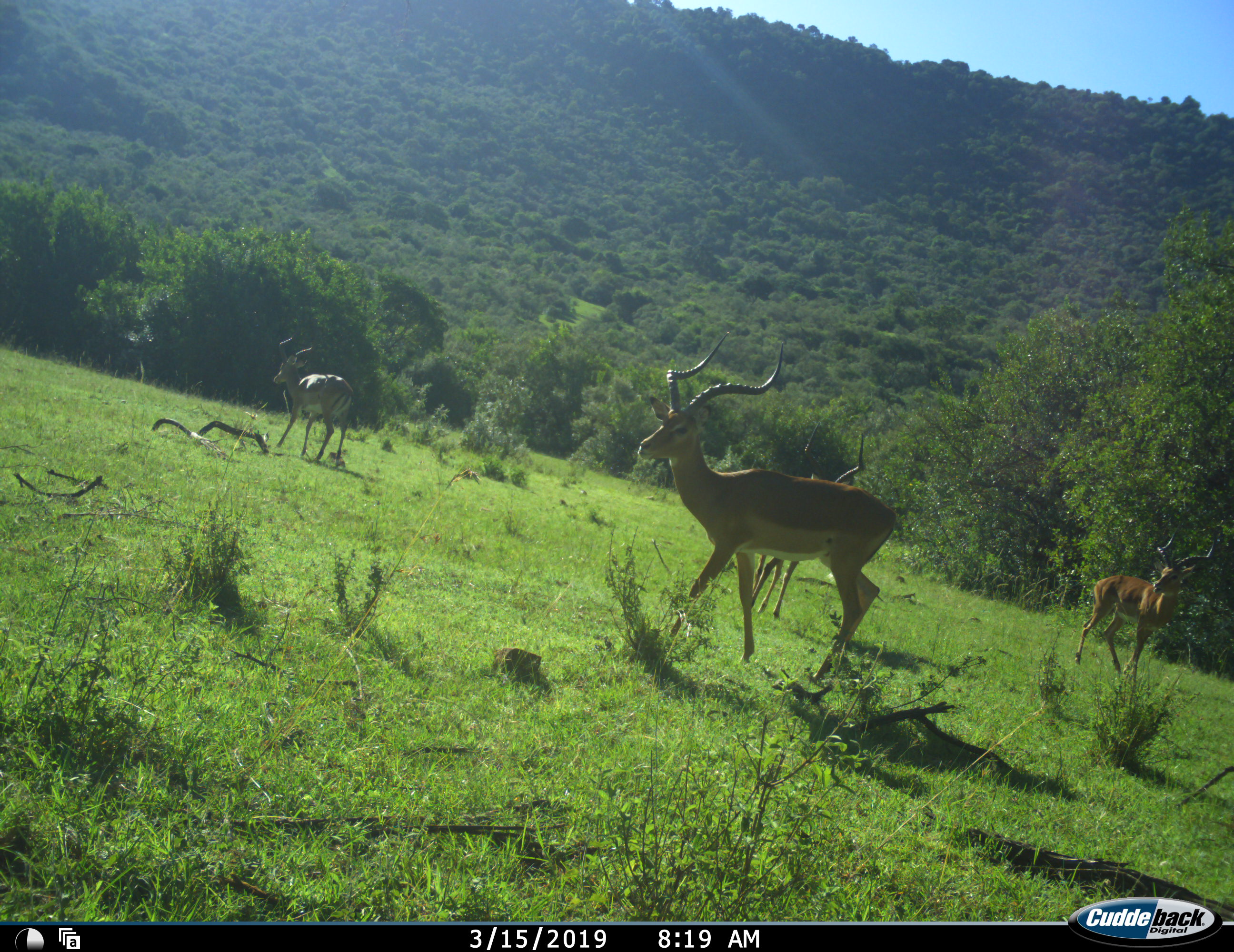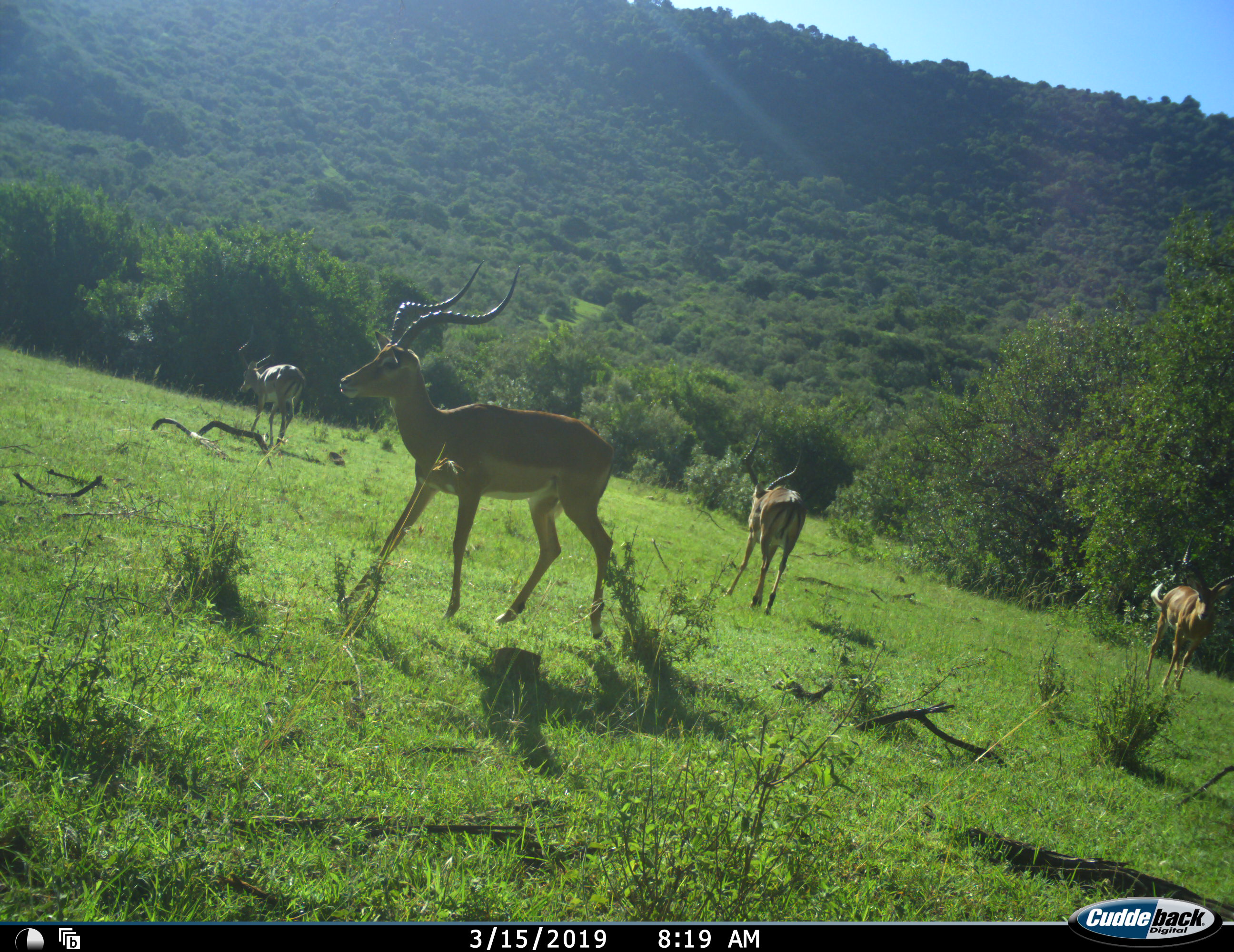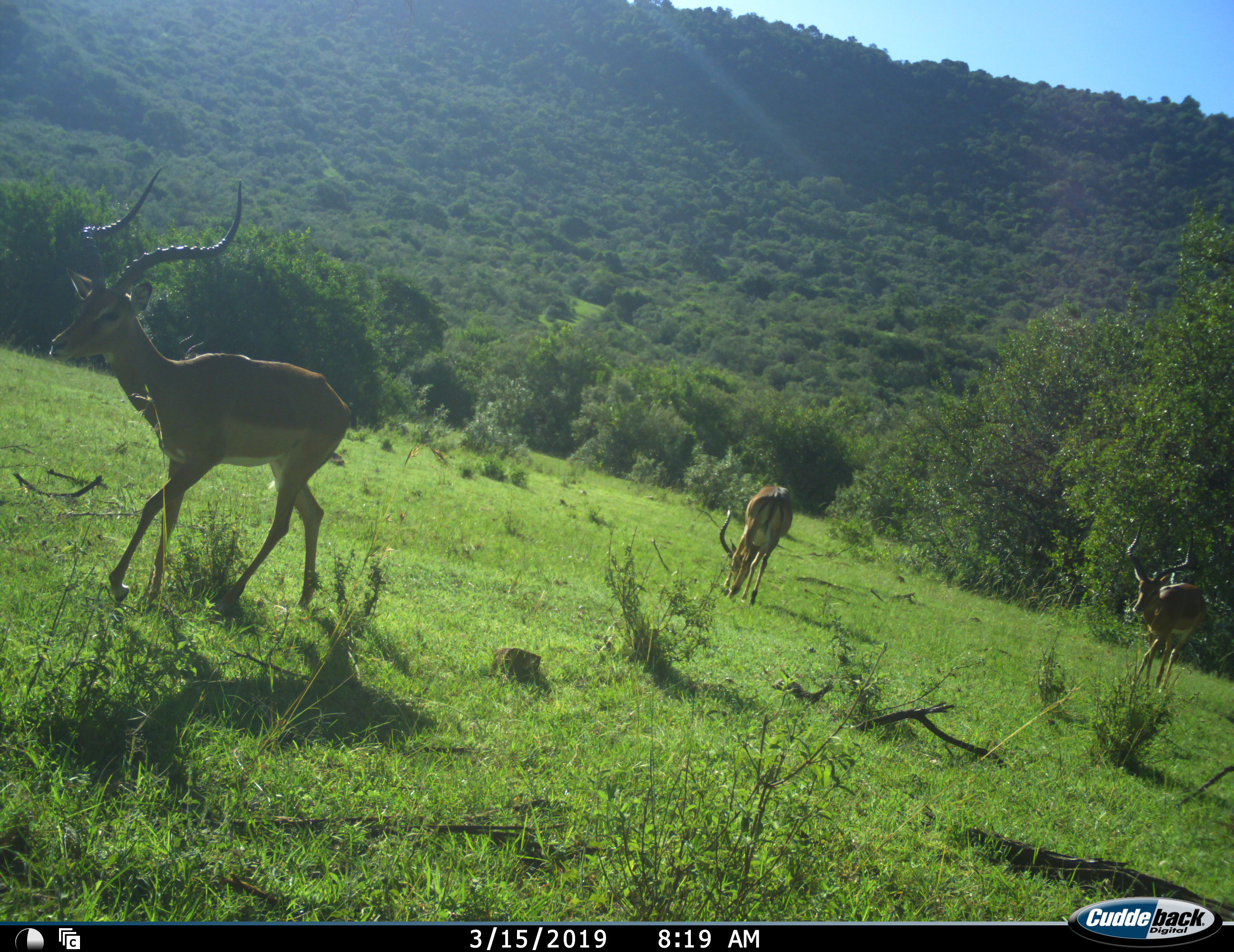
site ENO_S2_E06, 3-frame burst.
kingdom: Animalia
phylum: Chordata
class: Mammalia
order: Artiodactyla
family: Bovidae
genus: Aepyceros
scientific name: Aepyceros melampus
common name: impala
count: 4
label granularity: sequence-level